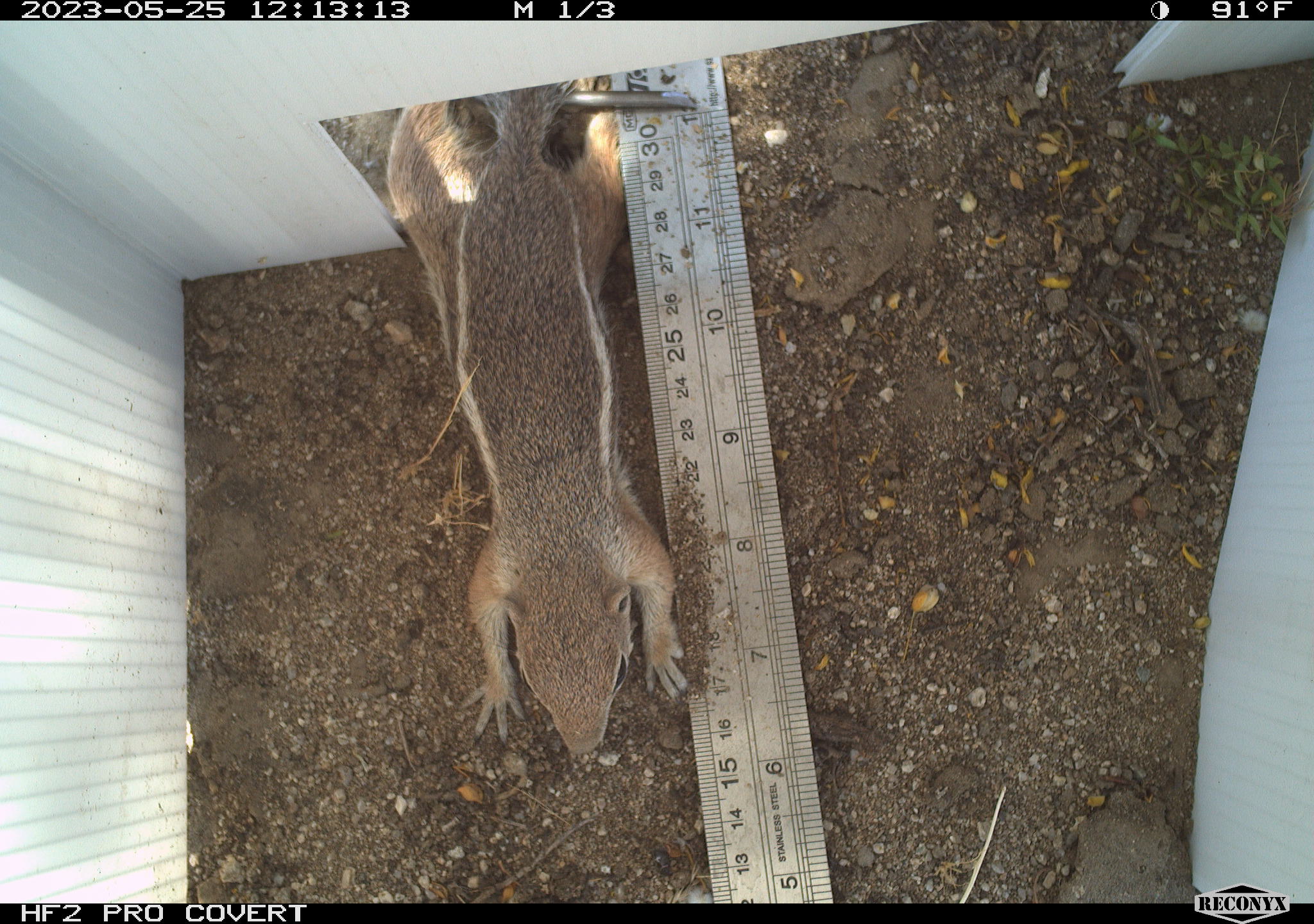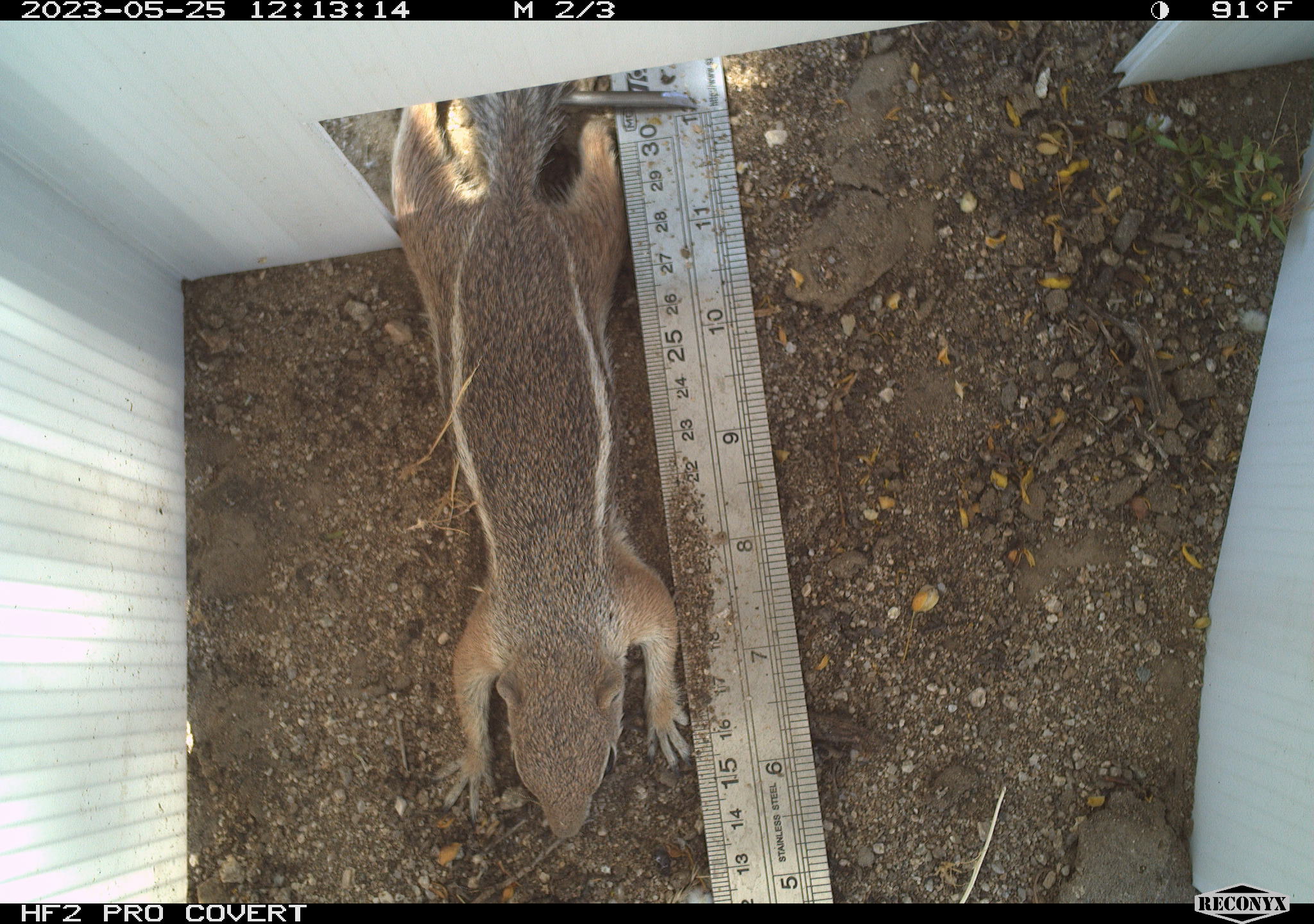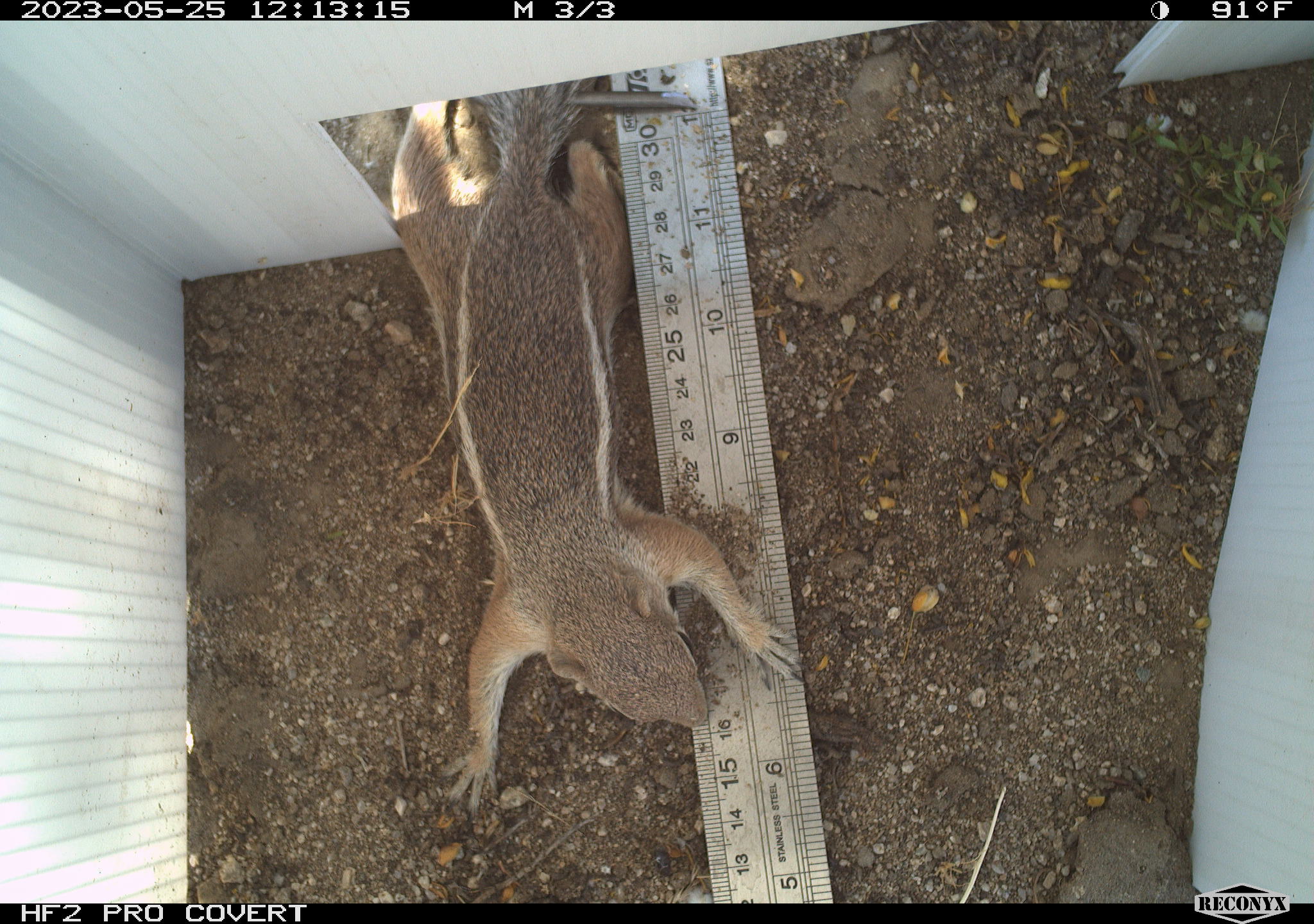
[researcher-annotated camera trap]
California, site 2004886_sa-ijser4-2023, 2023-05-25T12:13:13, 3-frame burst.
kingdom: Animalia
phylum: Chordata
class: Mammalia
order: Rodentia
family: Sciuridae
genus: Ammospermophilus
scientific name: Ammospermophilus leucurus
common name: white-tailed antelope squirrel